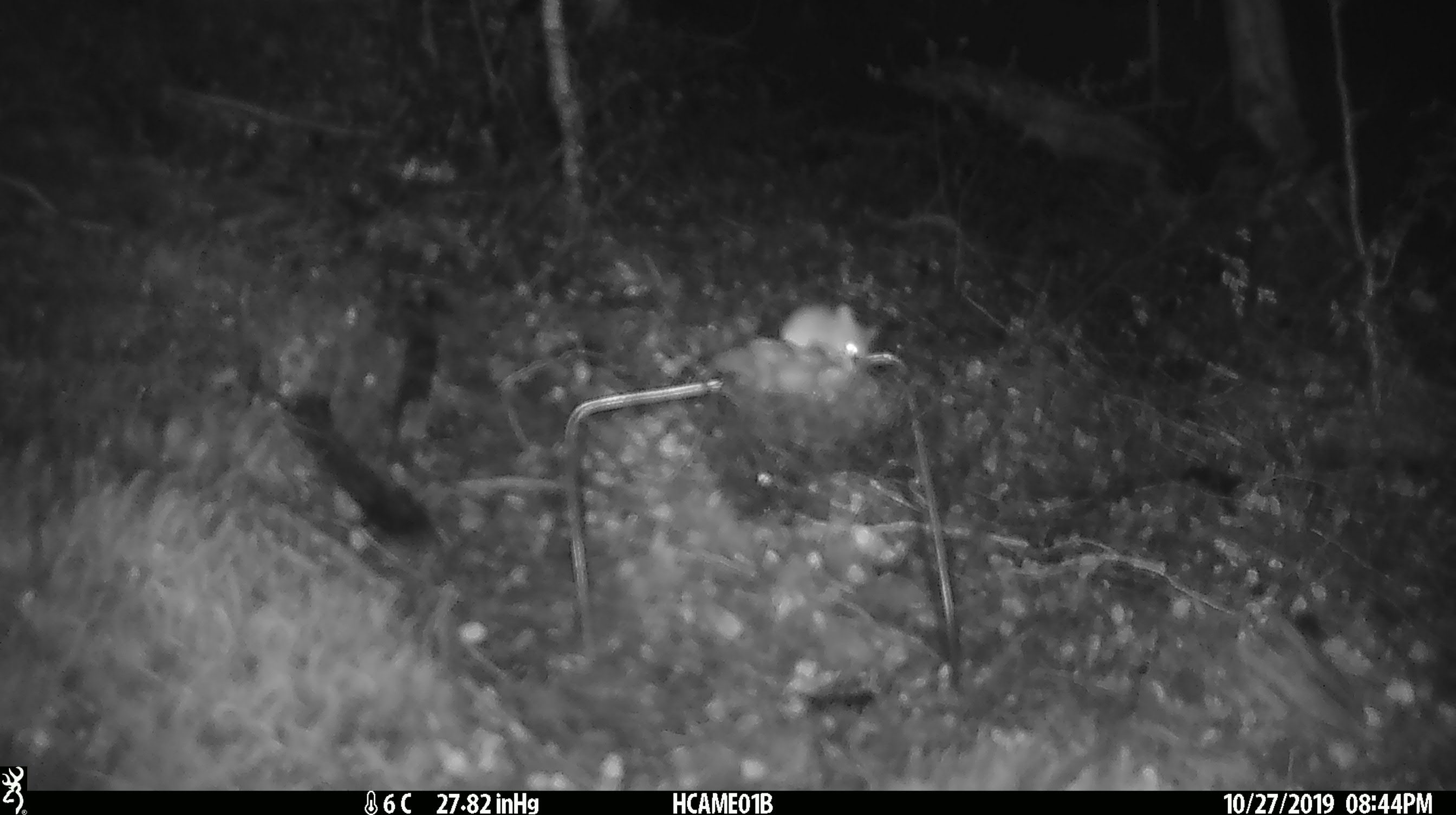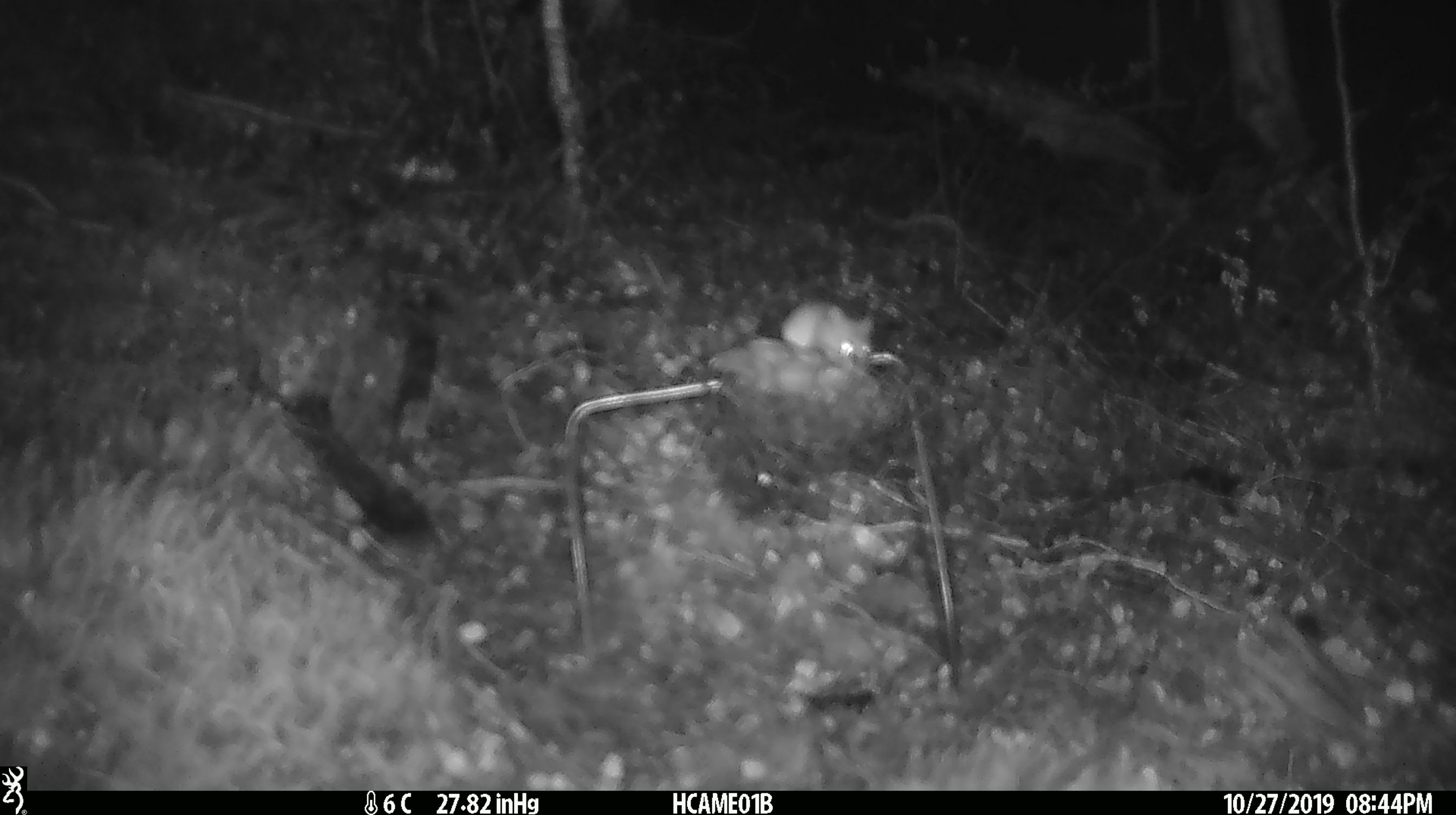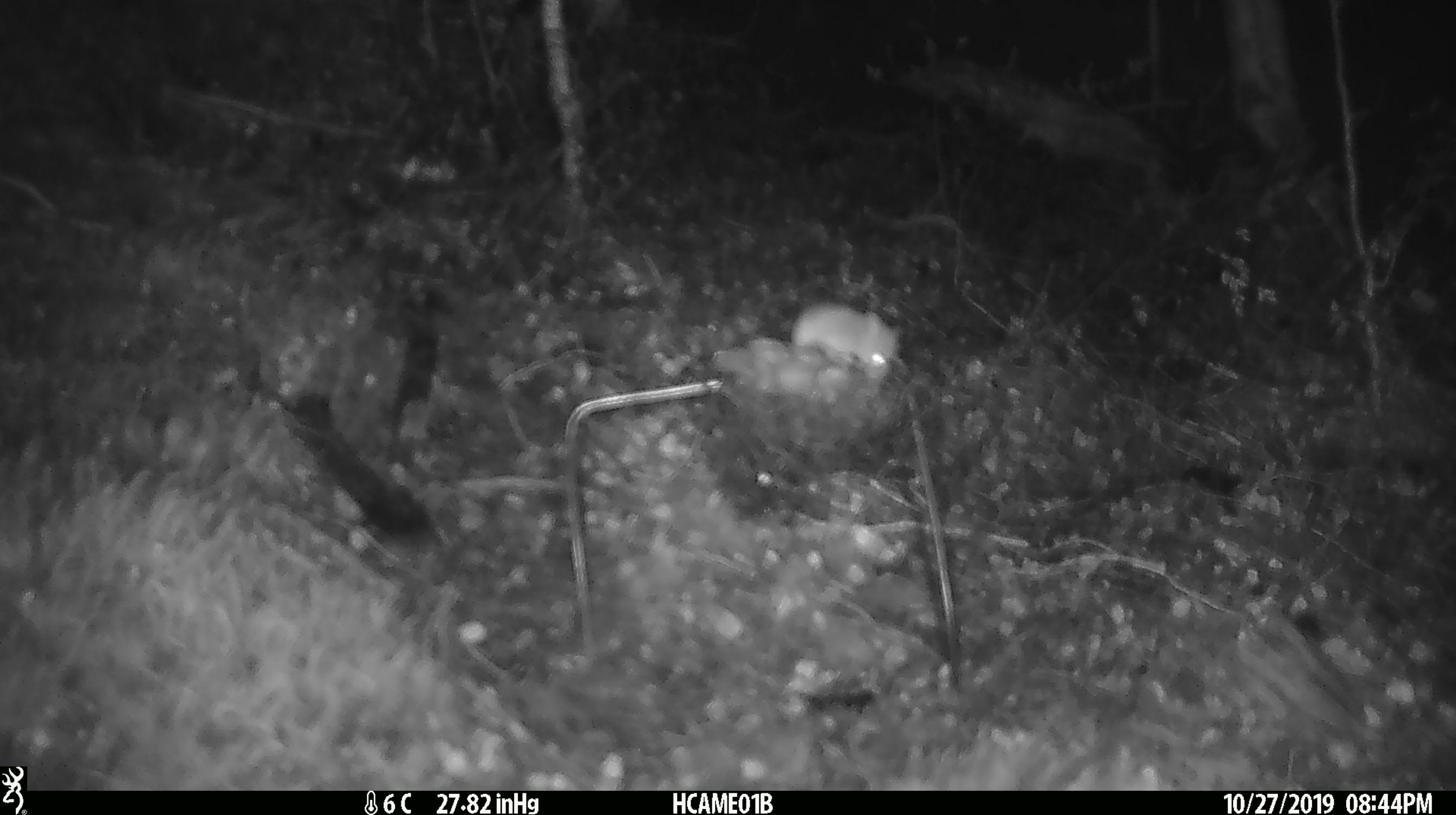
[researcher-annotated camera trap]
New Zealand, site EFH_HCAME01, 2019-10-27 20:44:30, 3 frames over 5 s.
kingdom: Animalia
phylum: Chordata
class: Mammalia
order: Rodentia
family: Muridae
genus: Mus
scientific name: Mus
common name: mouse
Mouse (Mus).